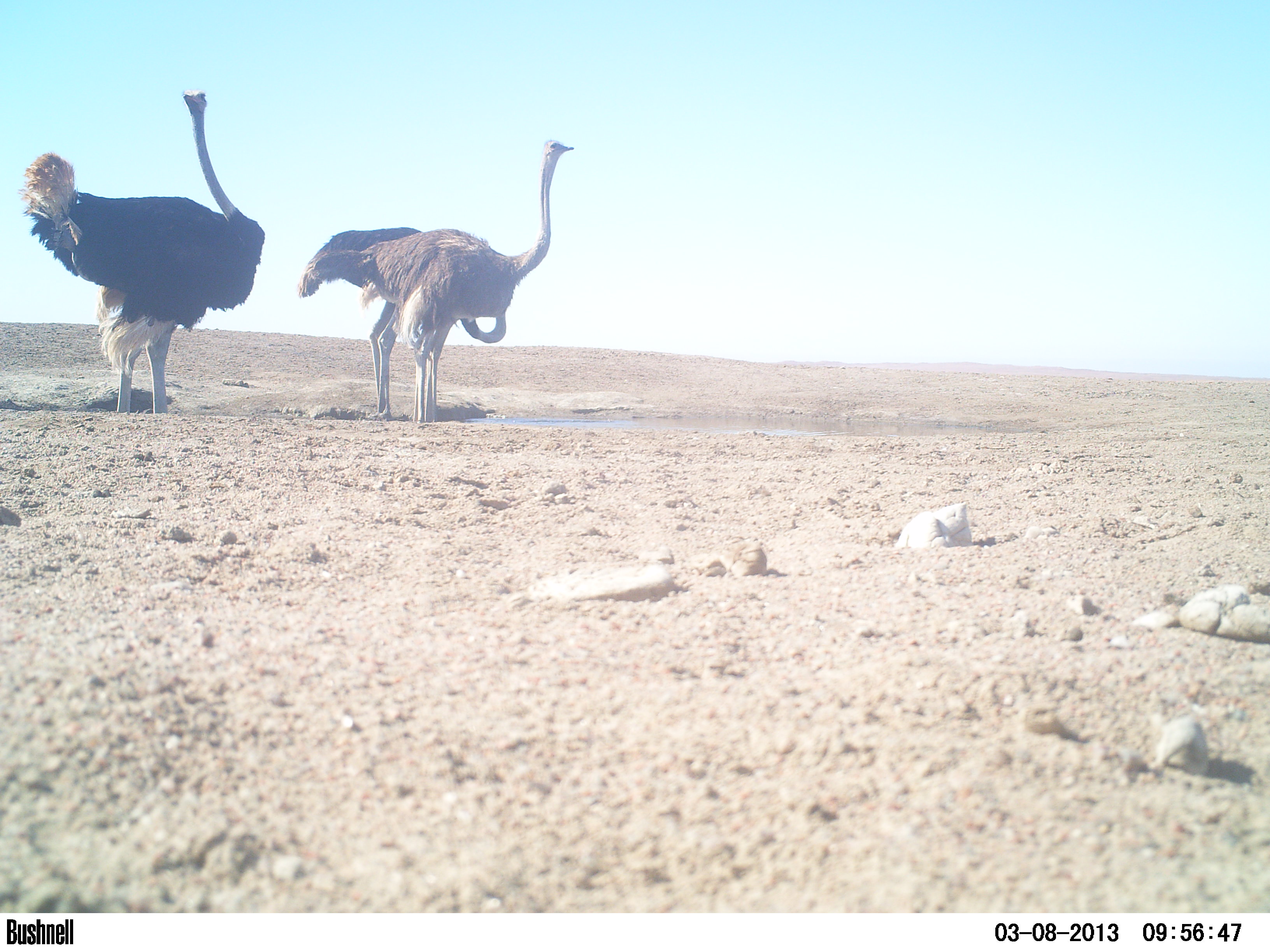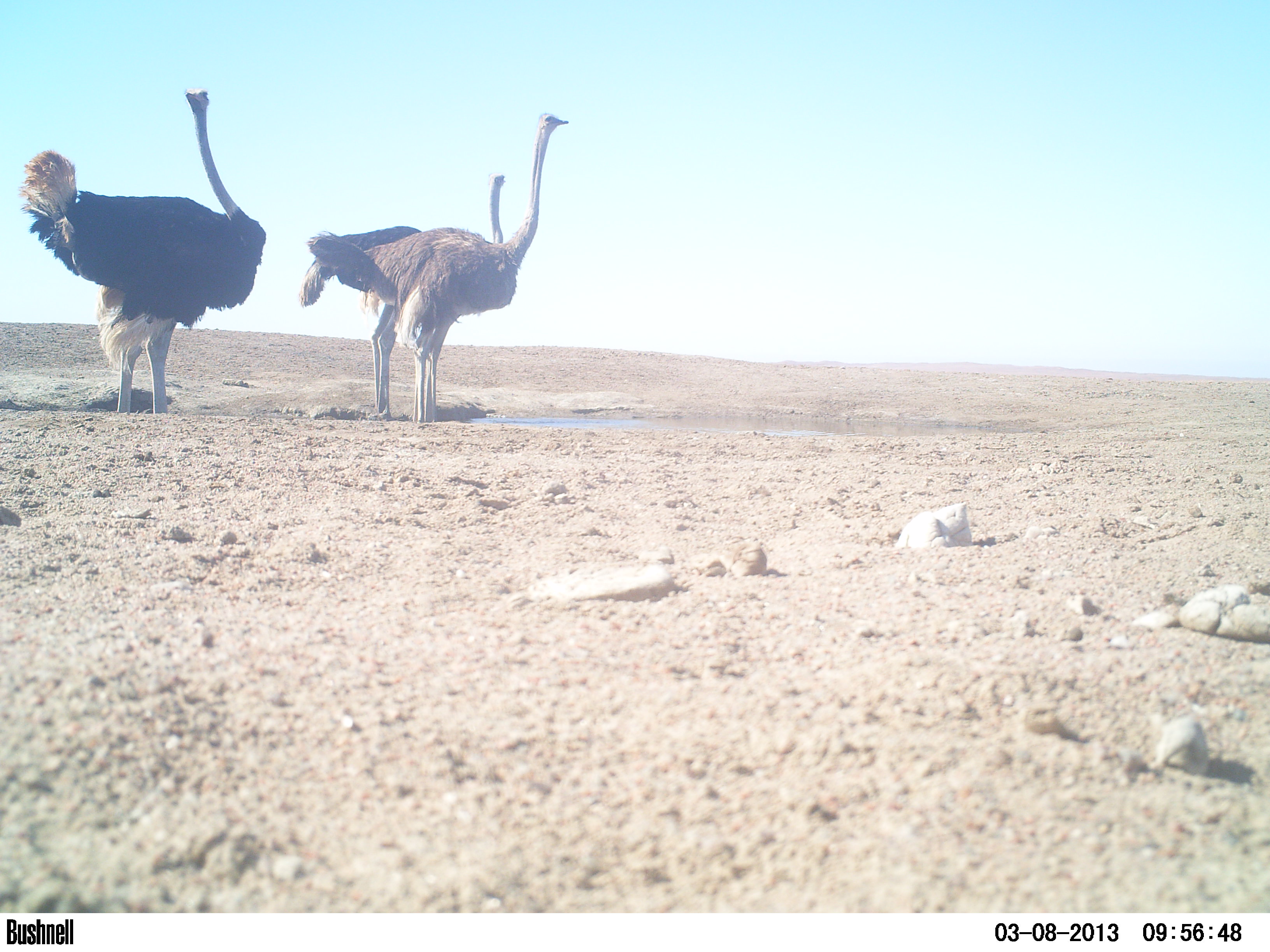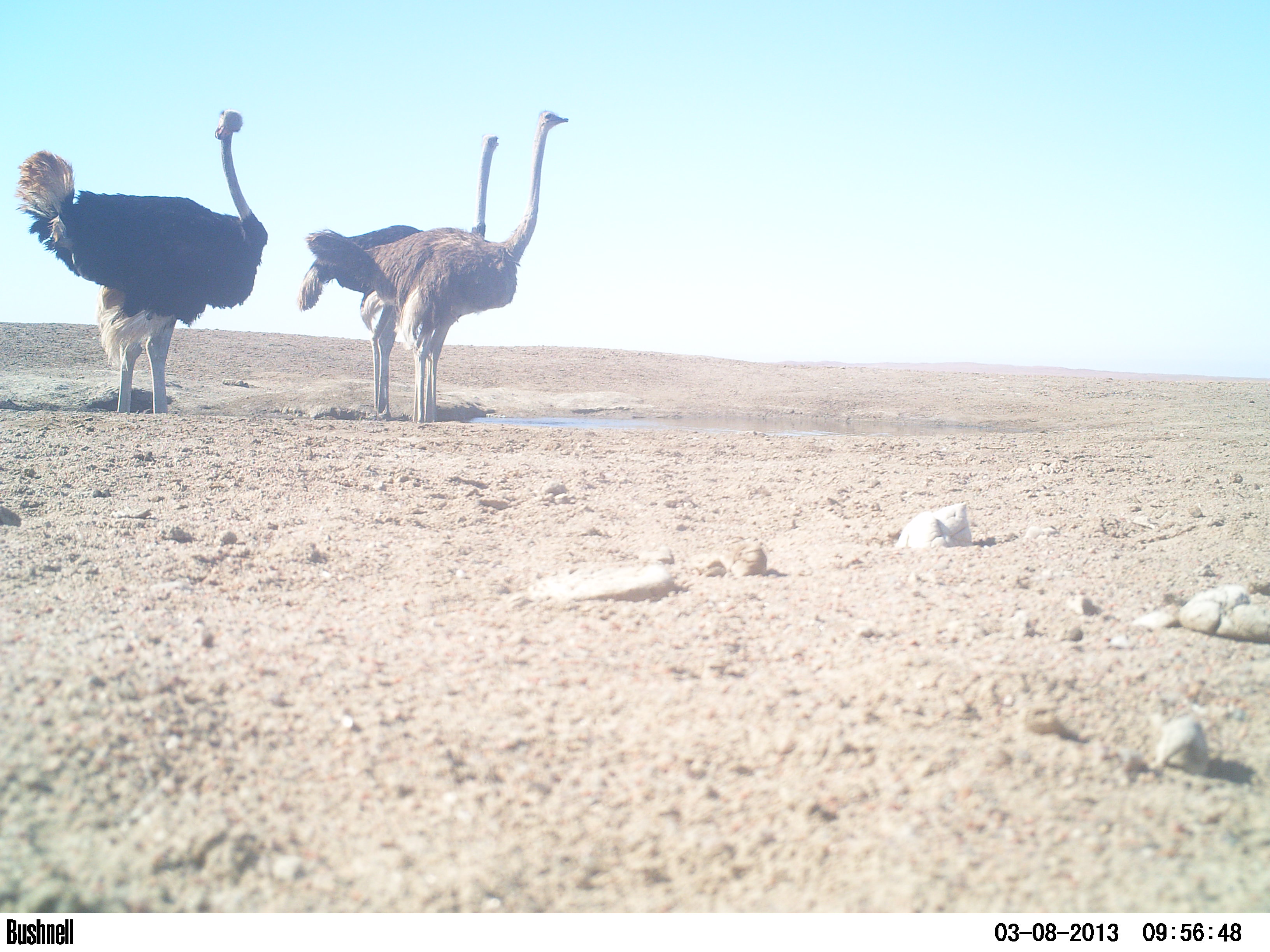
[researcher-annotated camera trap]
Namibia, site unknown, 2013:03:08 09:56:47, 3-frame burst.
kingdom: Animalia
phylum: Chordata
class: Aves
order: Struthioniformes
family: Struthionidae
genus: Struthio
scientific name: Struthio camelus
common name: common ostrich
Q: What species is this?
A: Struthio camelus (common ostrich).